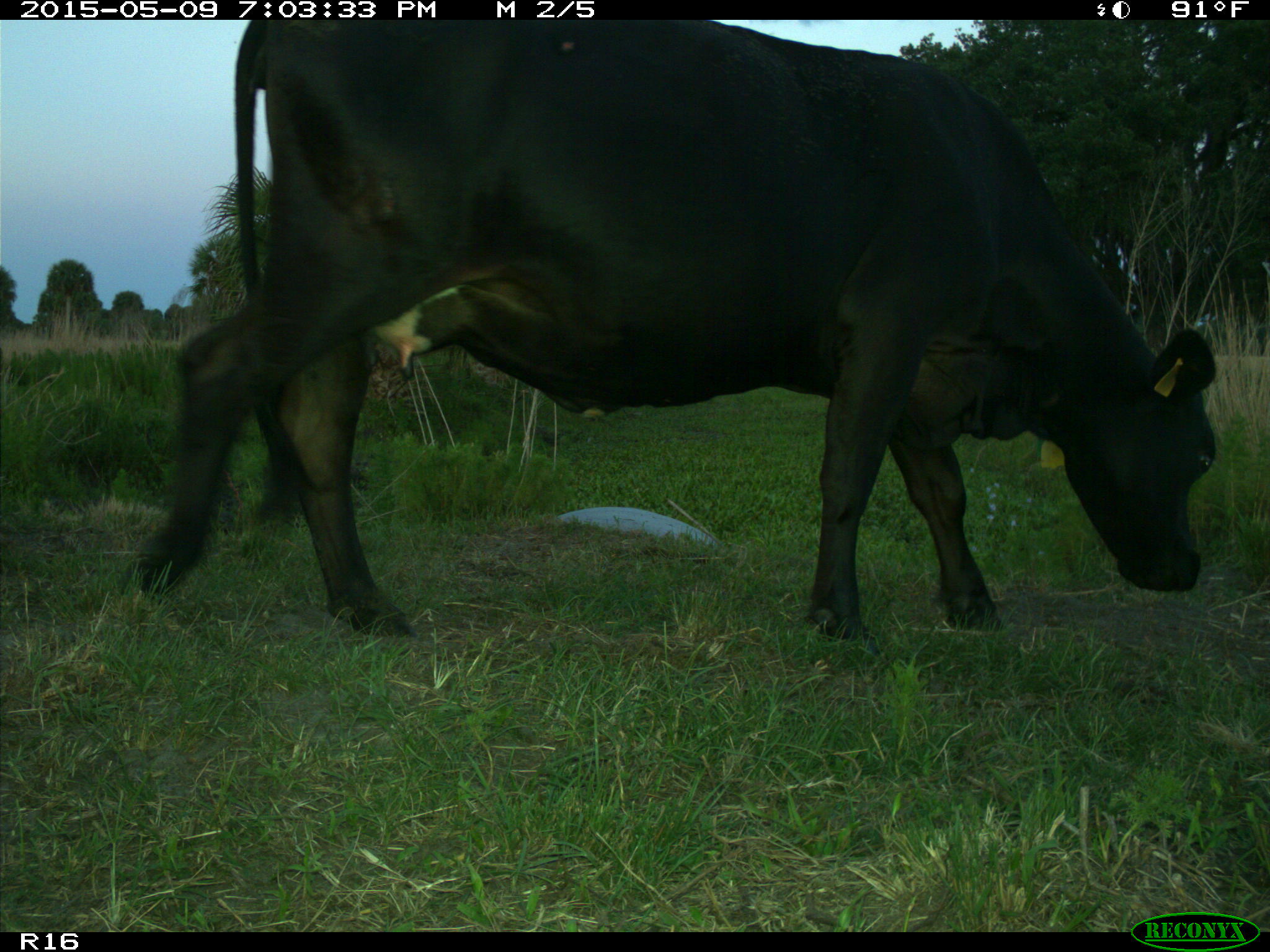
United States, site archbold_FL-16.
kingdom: Animalia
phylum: Chordata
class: Mammalia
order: Artiodactyla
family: Bovidae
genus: Bos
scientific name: Bos taurus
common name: domestic cow